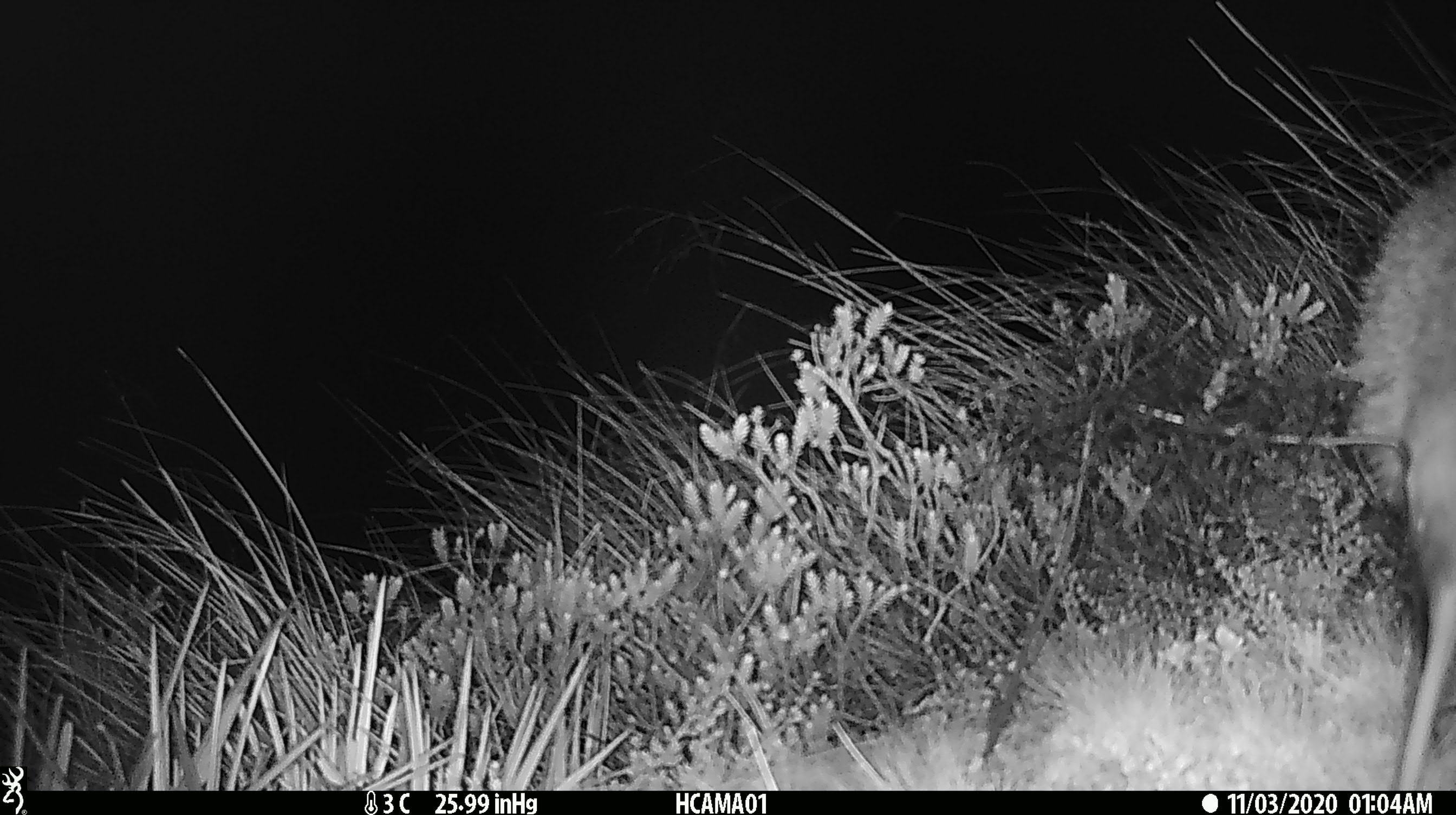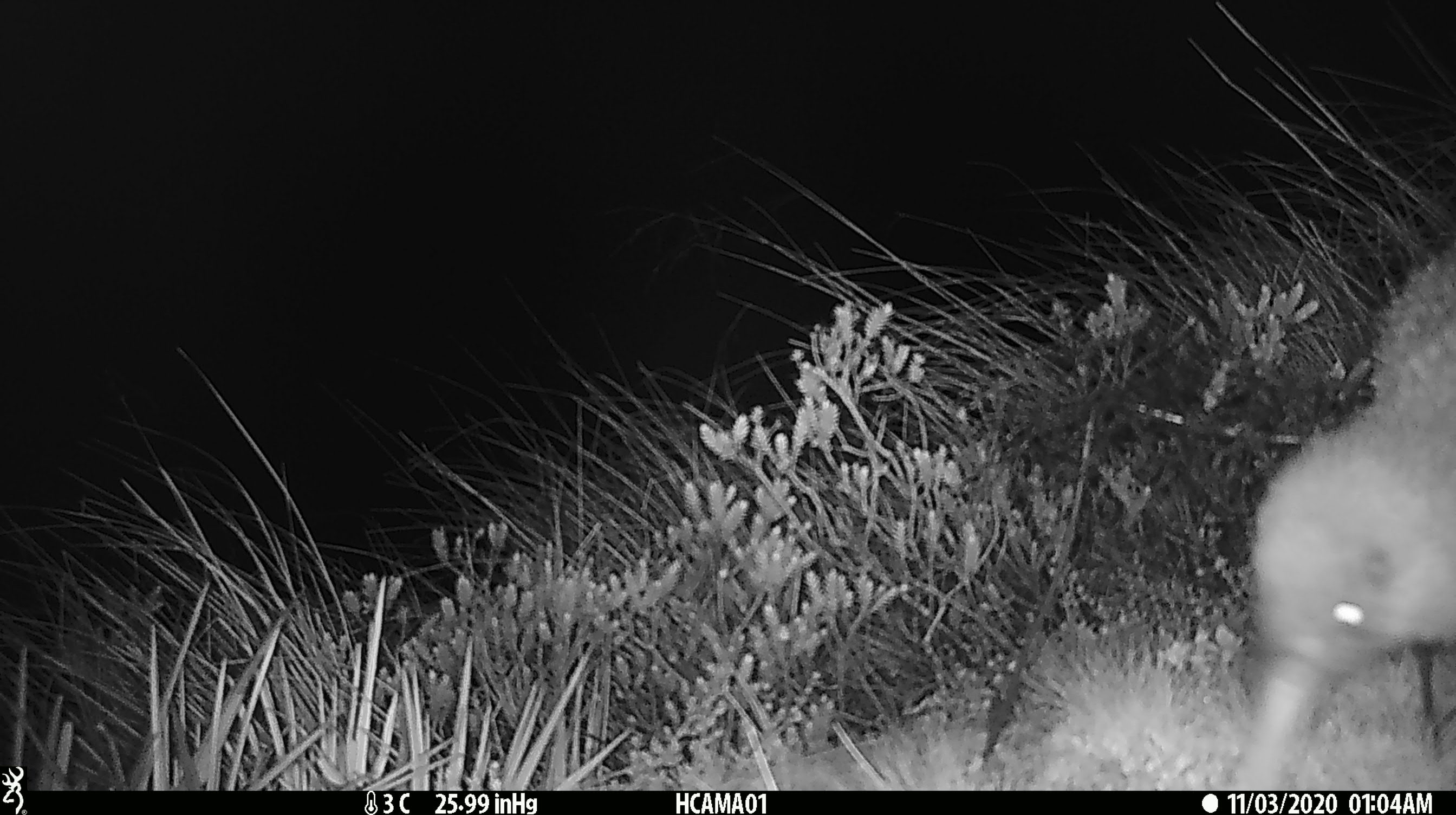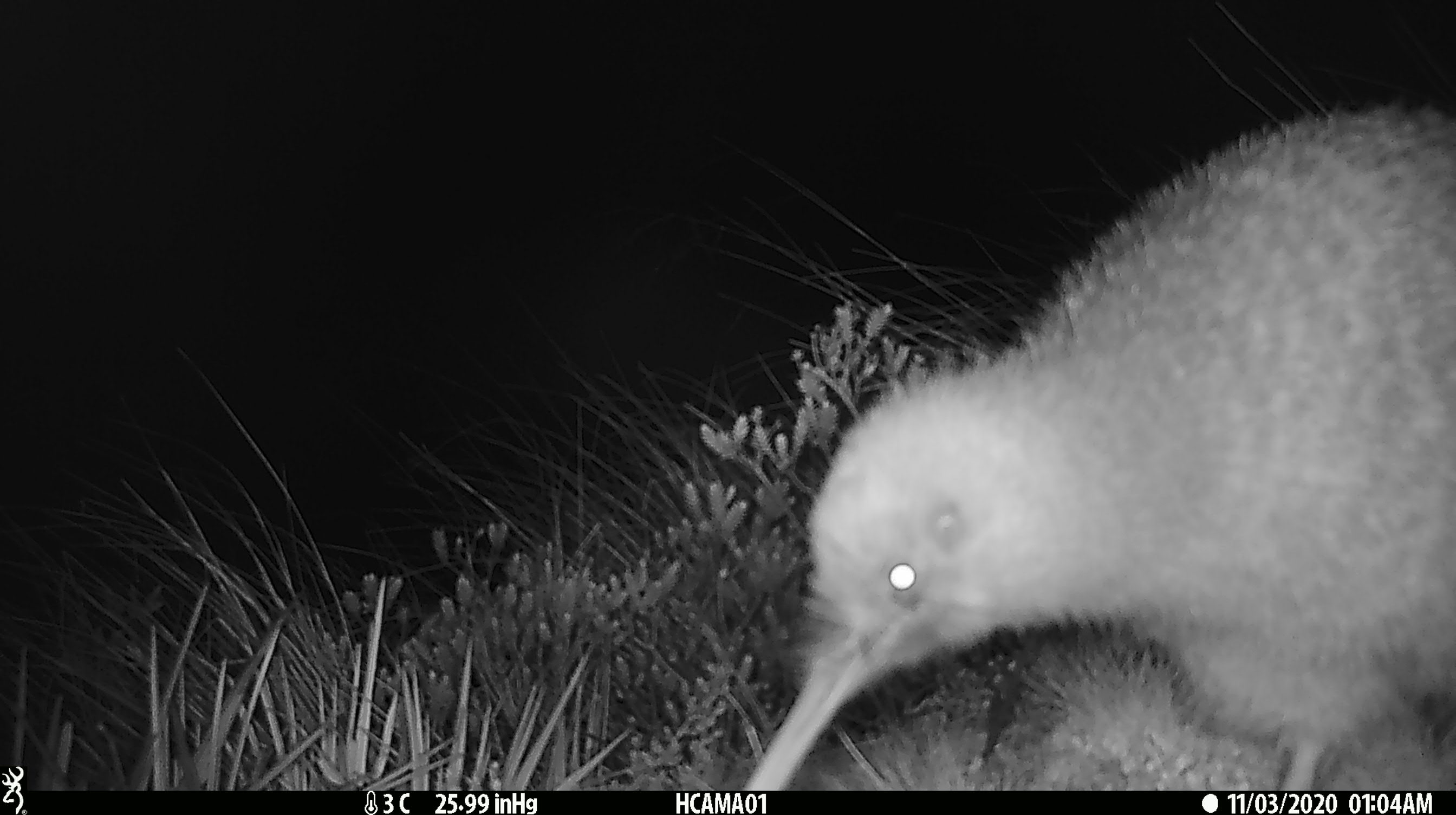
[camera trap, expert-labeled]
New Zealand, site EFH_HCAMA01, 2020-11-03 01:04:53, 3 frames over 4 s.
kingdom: Animalia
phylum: Chordata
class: Aves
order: Apterygiformes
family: Apterygidae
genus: Apteryx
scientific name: Apteryx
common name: kiwi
Kiwi (Apteryx).